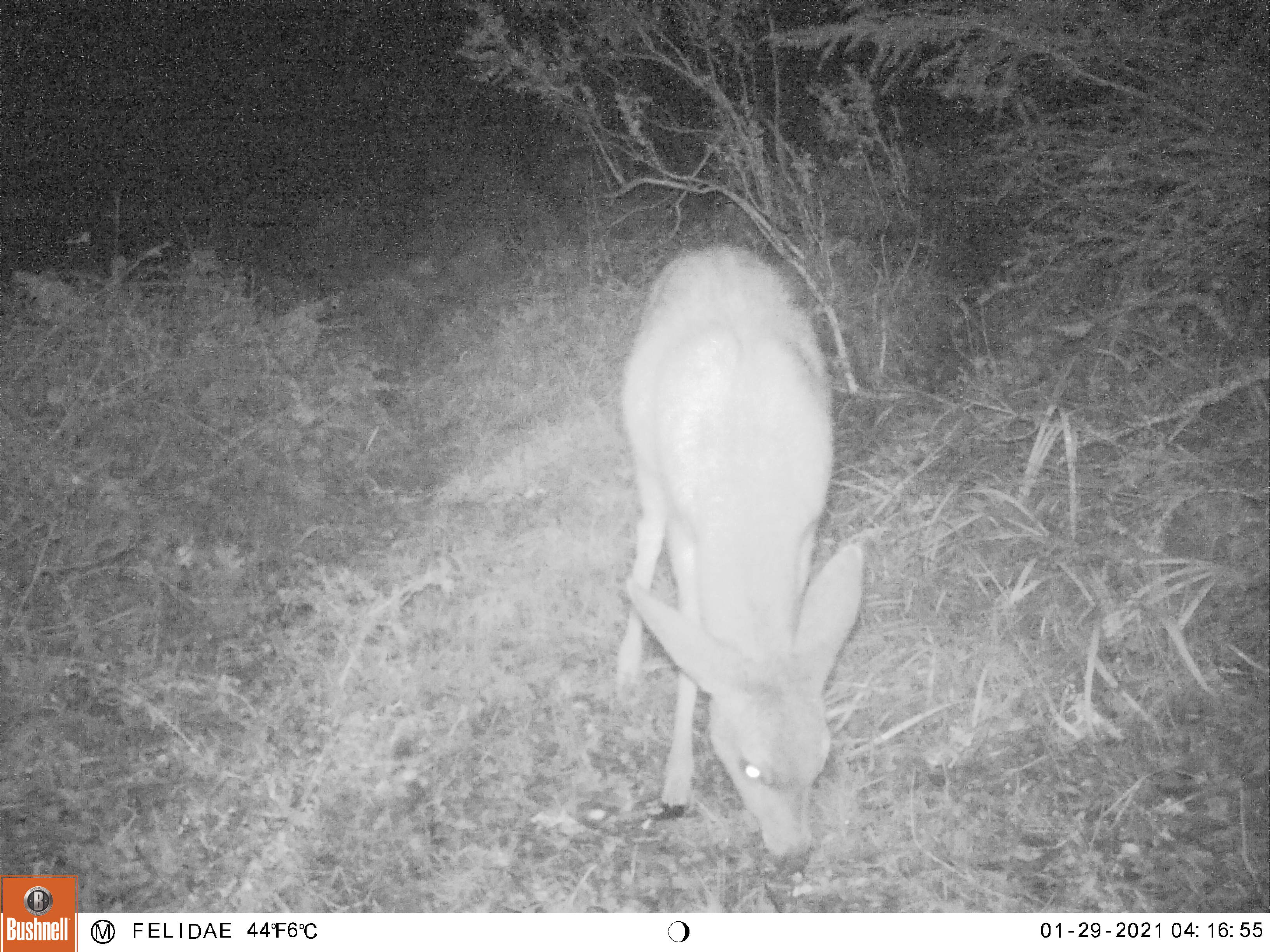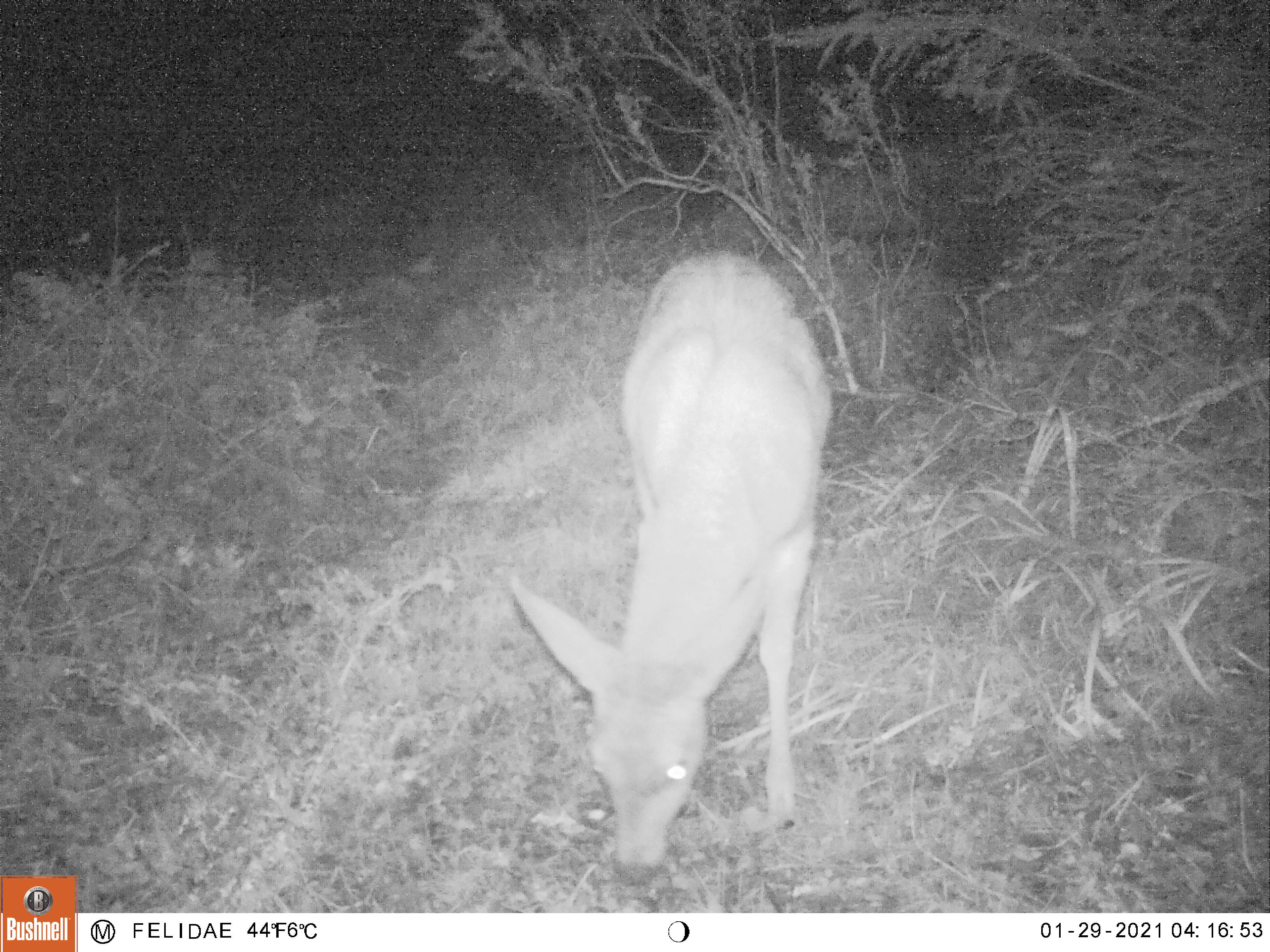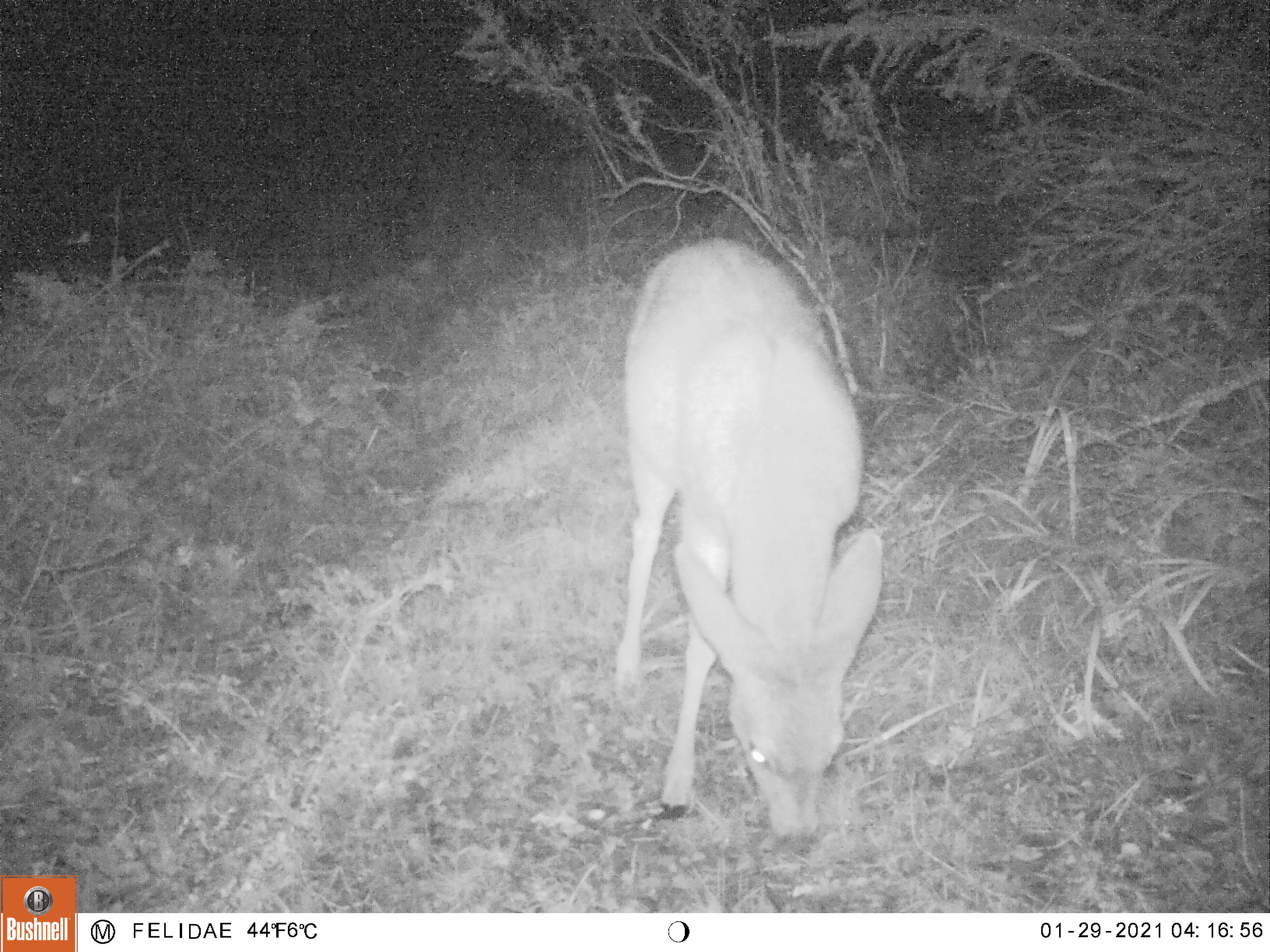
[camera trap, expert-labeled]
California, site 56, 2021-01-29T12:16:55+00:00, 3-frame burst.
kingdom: Animalia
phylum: Chordata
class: Mammalia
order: Artiodactyla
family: Cervidae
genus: Odocoileus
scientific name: Odocoileus hemionus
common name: mule deer